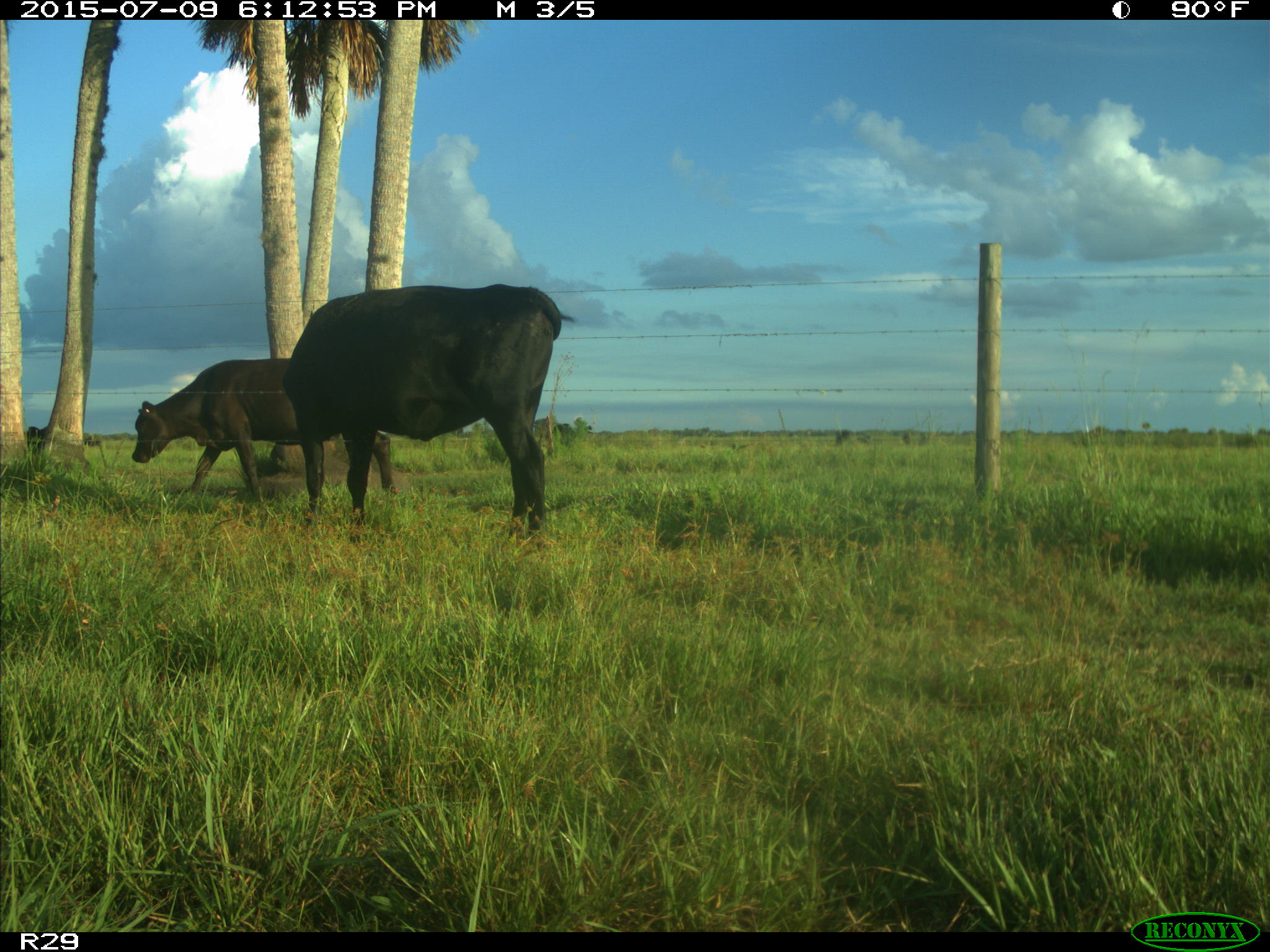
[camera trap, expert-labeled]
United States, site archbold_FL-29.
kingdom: Animalia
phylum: Chordata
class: Mammalia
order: Artiodactyla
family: Bovidae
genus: Bos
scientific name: Bos taurus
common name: domestic cow